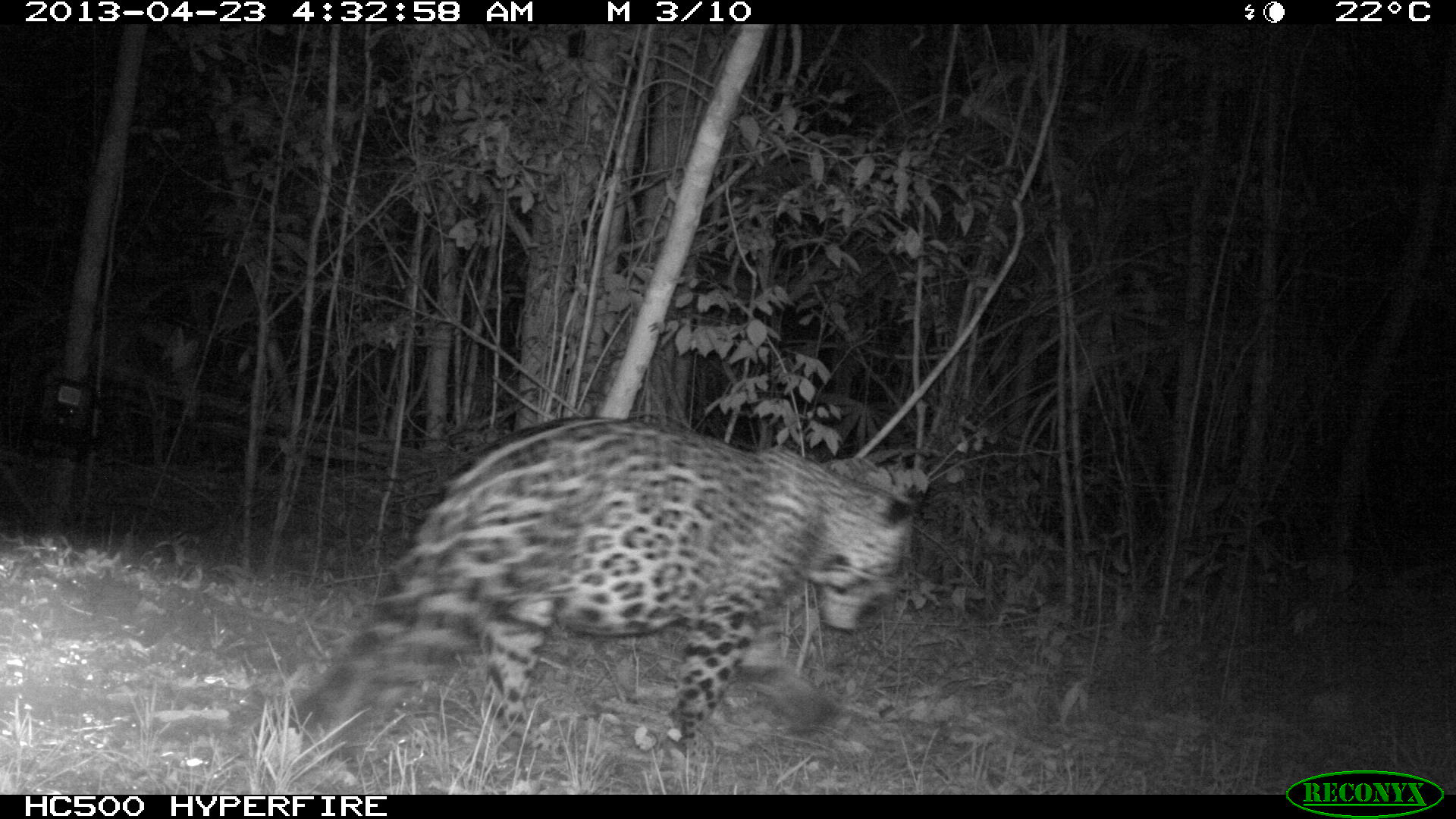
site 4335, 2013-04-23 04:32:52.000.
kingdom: Animalia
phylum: Chordata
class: Mammalia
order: Carnivora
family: Felidae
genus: Panthera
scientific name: Panthera onca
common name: jaguar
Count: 1.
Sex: male.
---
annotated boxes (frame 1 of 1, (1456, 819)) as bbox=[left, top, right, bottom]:
panthera onca: bbox=[251, 412, 929, 794]